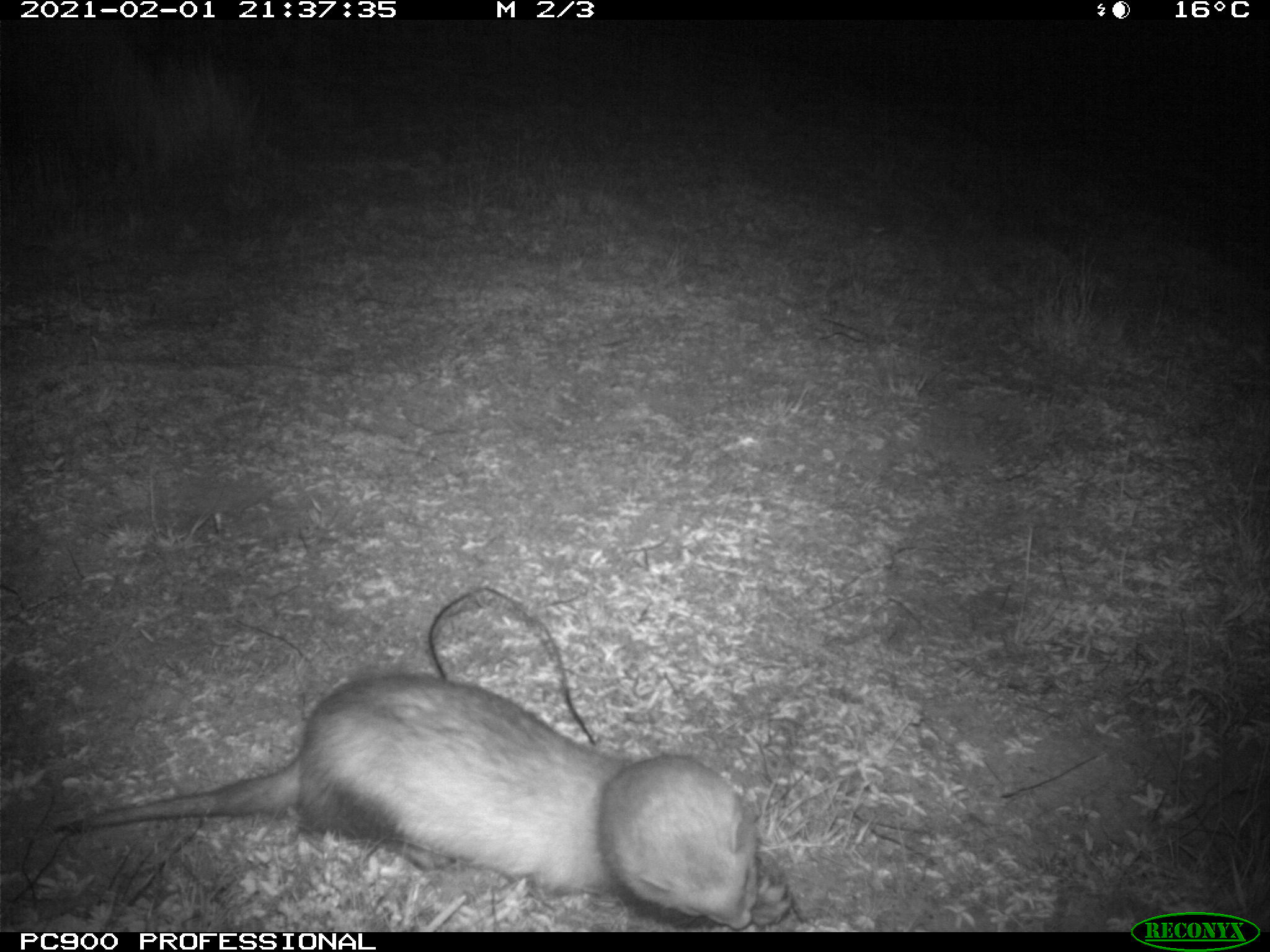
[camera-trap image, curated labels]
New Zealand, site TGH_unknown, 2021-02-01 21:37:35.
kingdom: Animalia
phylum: Chordata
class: Mammalia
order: Carnivora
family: Mustelidae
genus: Mustela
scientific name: Mustela furo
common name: ferret